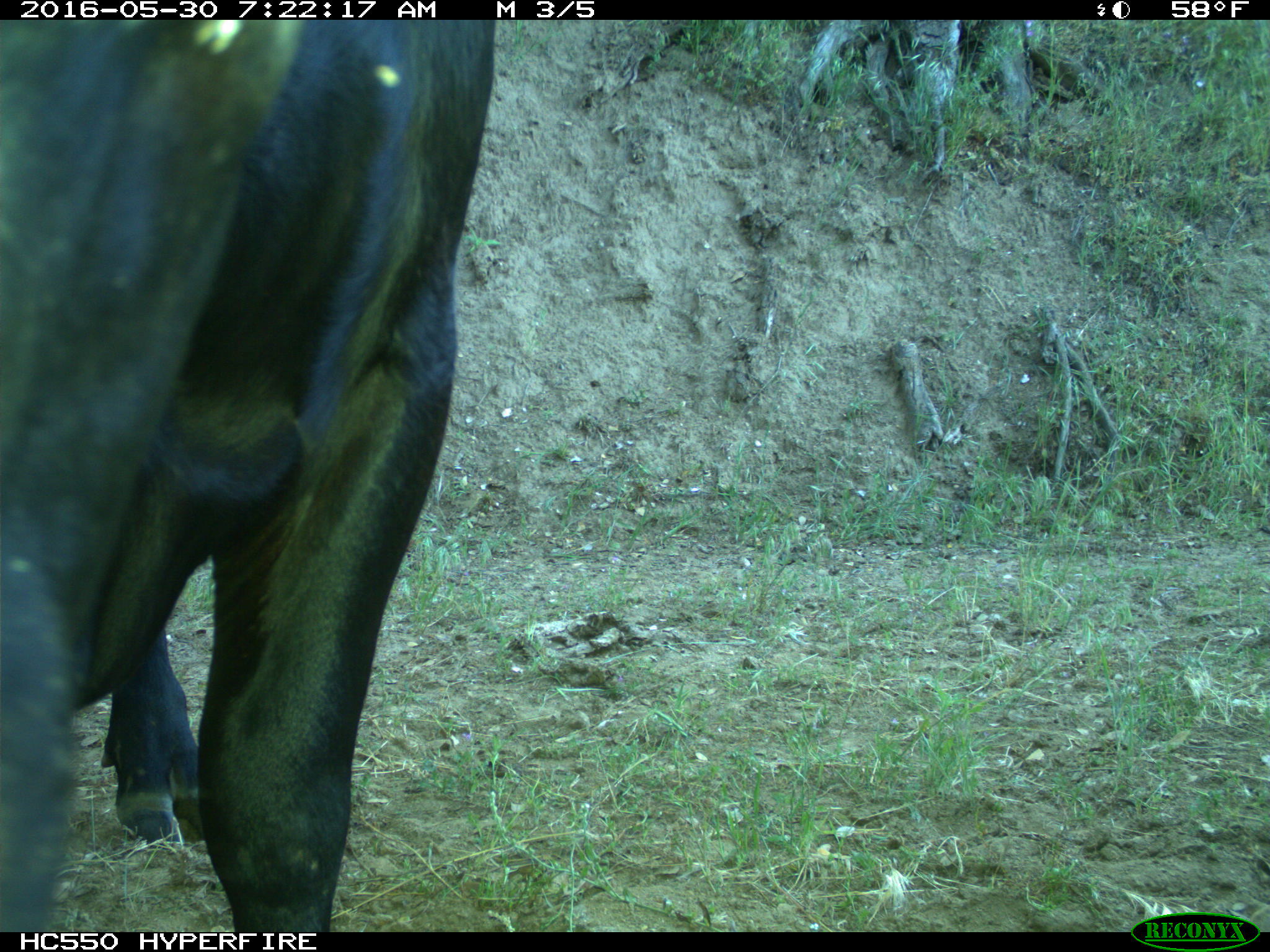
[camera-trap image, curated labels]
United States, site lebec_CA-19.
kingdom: Animalia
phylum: Chordata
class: Mammalia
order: Artiodactyla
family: Bovidae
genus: Bos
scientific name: Bos taurus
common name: domestic cow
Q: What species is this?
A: Bos taurus (domestic cow).